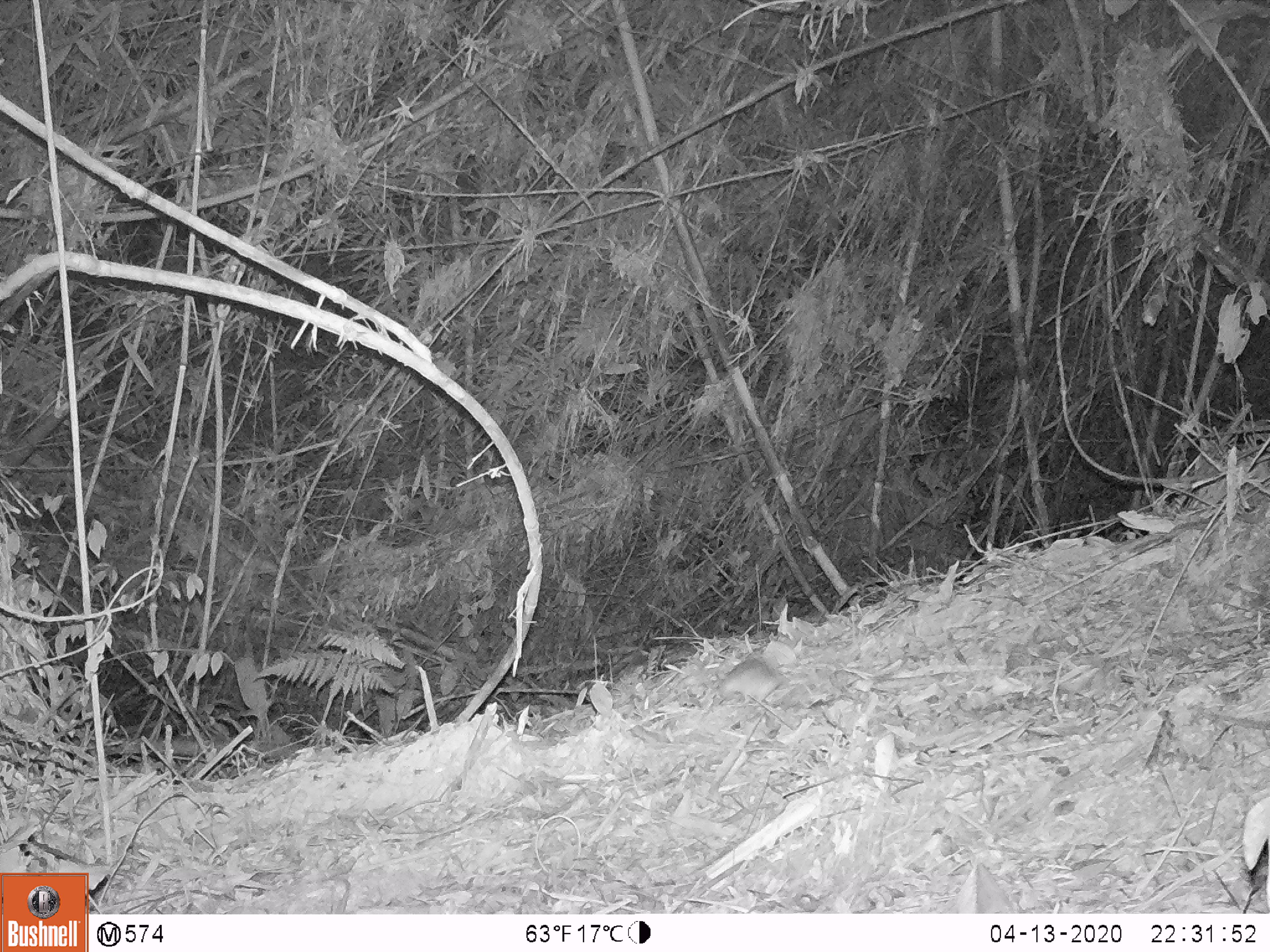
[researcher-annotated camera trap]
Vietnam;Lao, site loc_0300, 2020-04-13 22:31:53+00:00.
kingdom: Animalia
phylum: Chordata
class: Mammalia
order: Rodentia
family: Muridae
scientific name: Muridae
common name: old-world mice and rats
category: unidentified murid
Unidentified murid (old-world mice and rats) (Muridae). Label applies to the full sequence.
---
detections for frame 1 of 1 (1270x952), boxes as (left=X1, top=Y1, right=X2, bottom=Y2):
unidentified murid: (left=722, top=659, right=790, bottom=705)